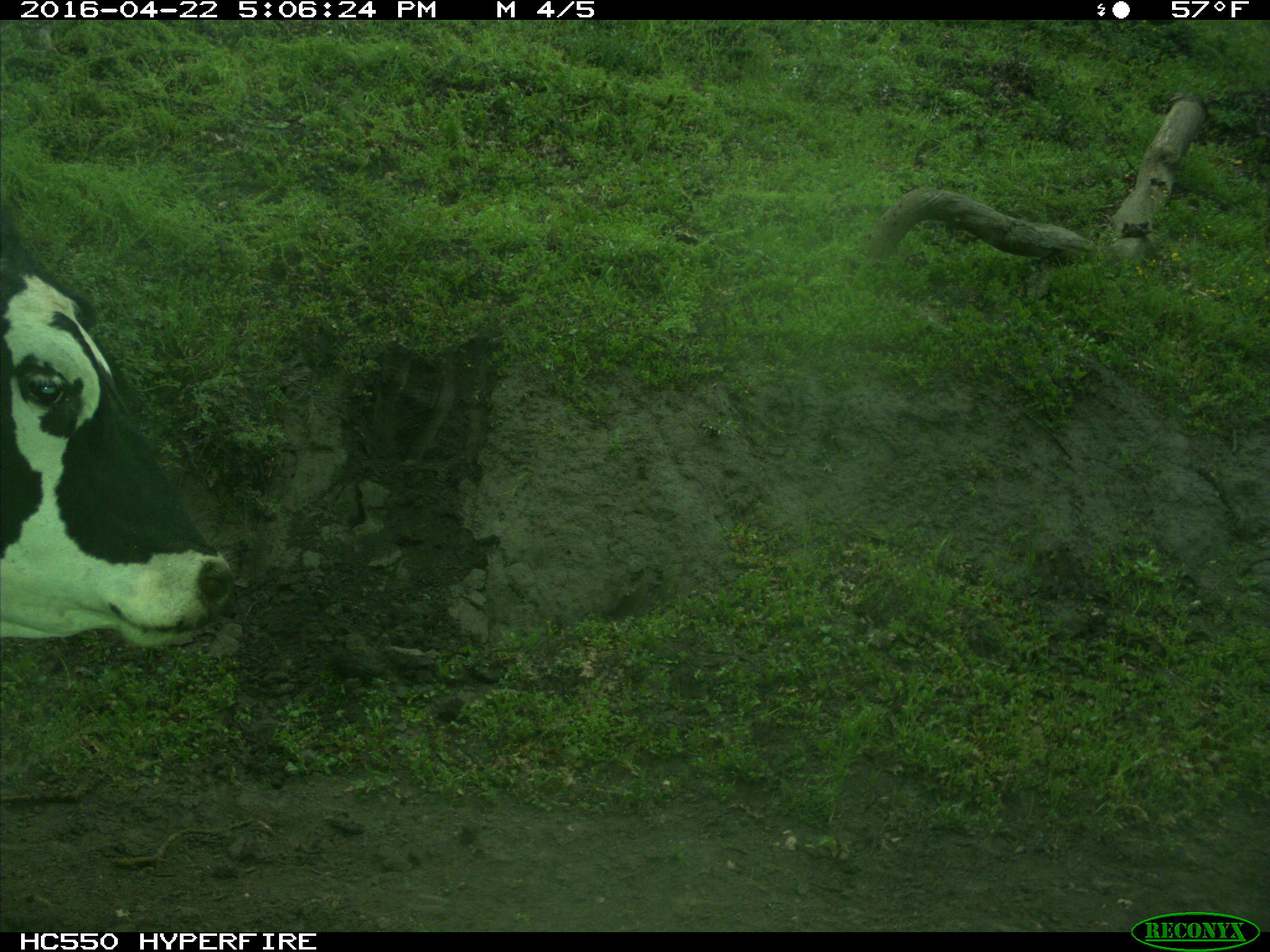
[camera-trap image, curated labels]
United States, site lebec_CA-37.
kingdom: Animalia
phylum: Chordata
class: Mammalia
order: Artiodactyla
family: Bovidae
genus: Bos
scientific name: Bos taurus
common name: domestic cow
Bos taurus (domestic cow).